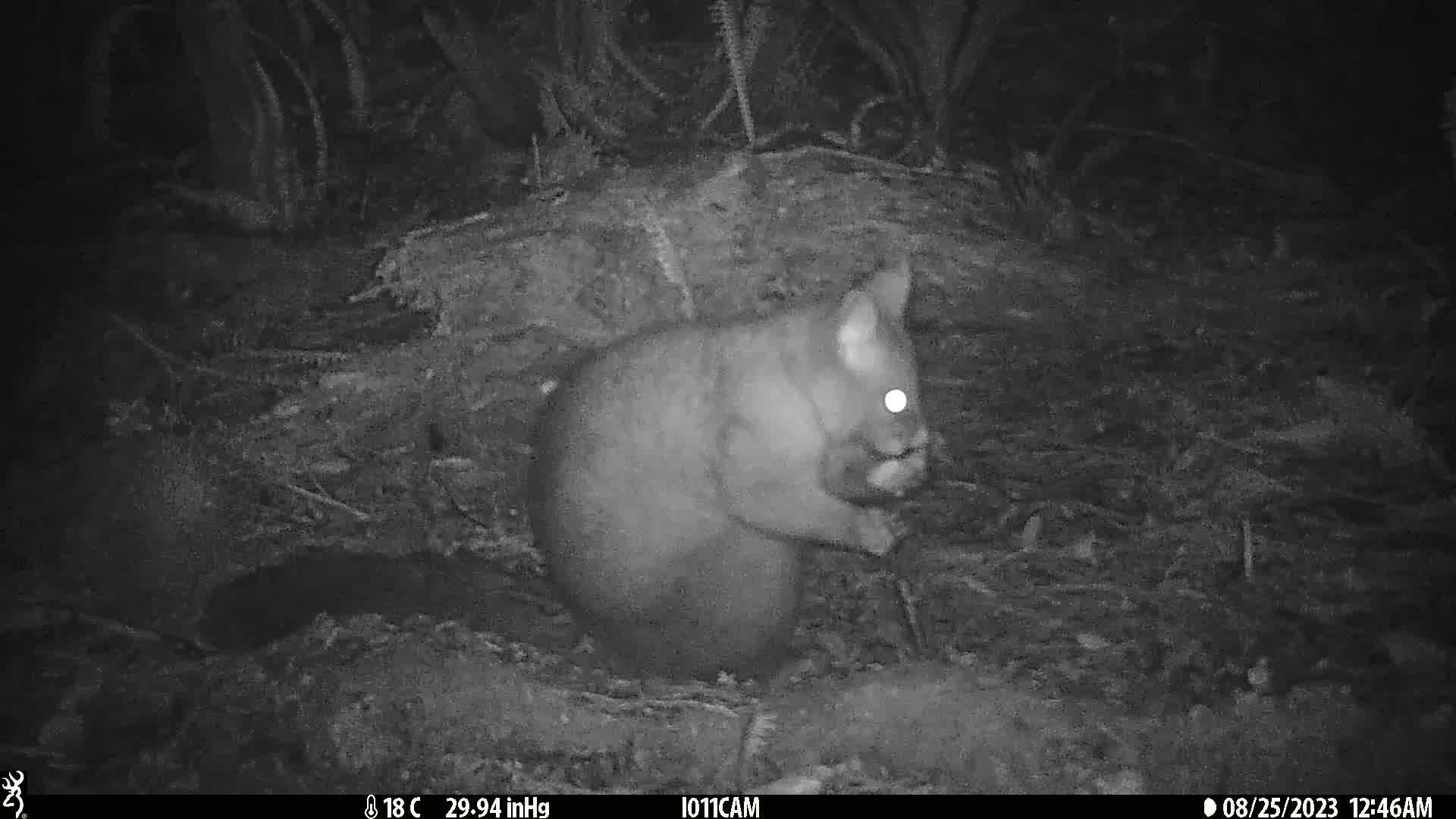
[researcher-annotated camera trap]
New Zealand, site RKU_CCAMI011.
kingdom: Animalia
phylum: Chordata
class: Mammalia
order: Diprotodontia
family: Phalangeridae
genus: Trichosurus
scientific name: Trichosurus vulpecula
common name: common brushtail possum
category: possum